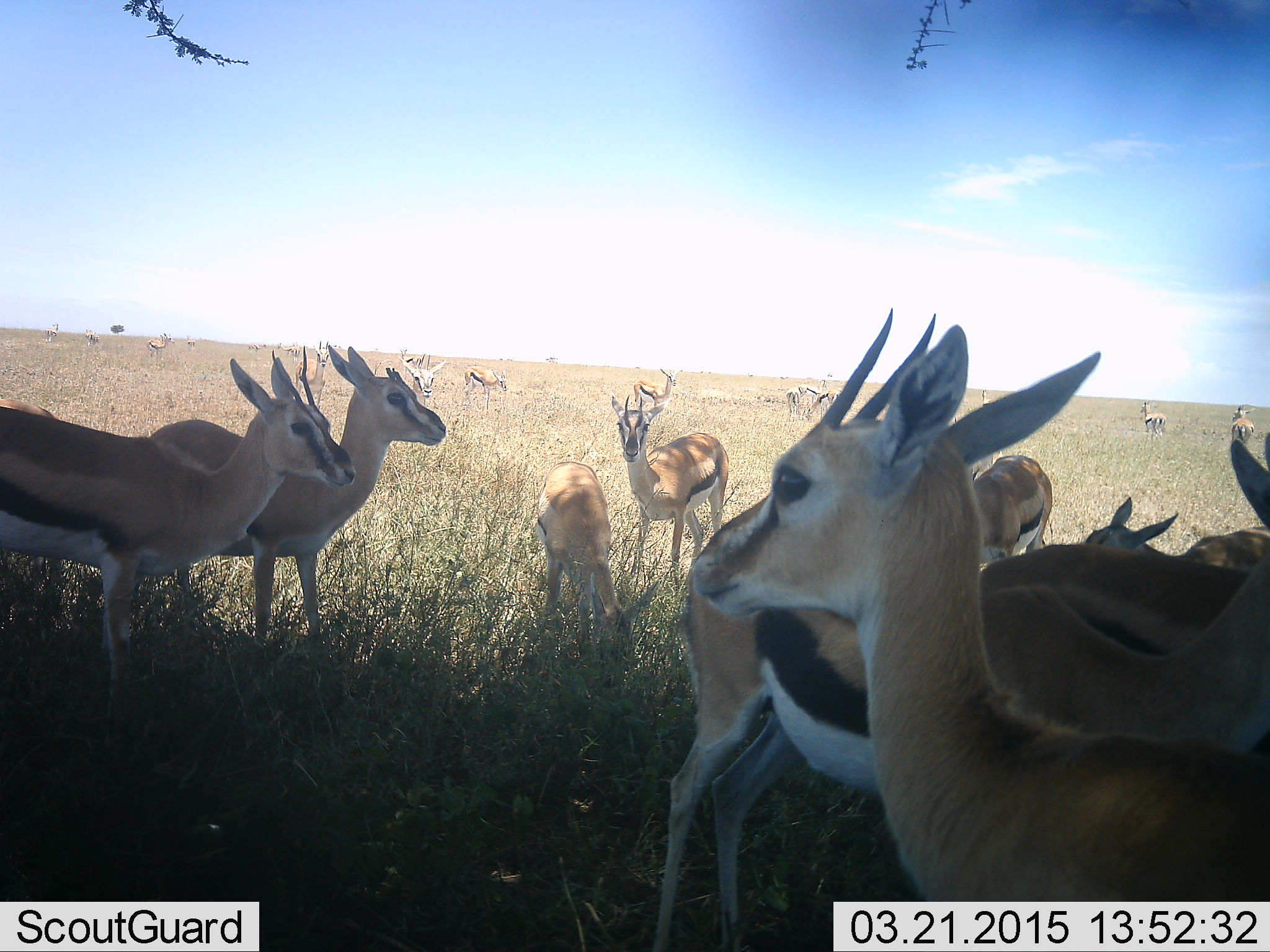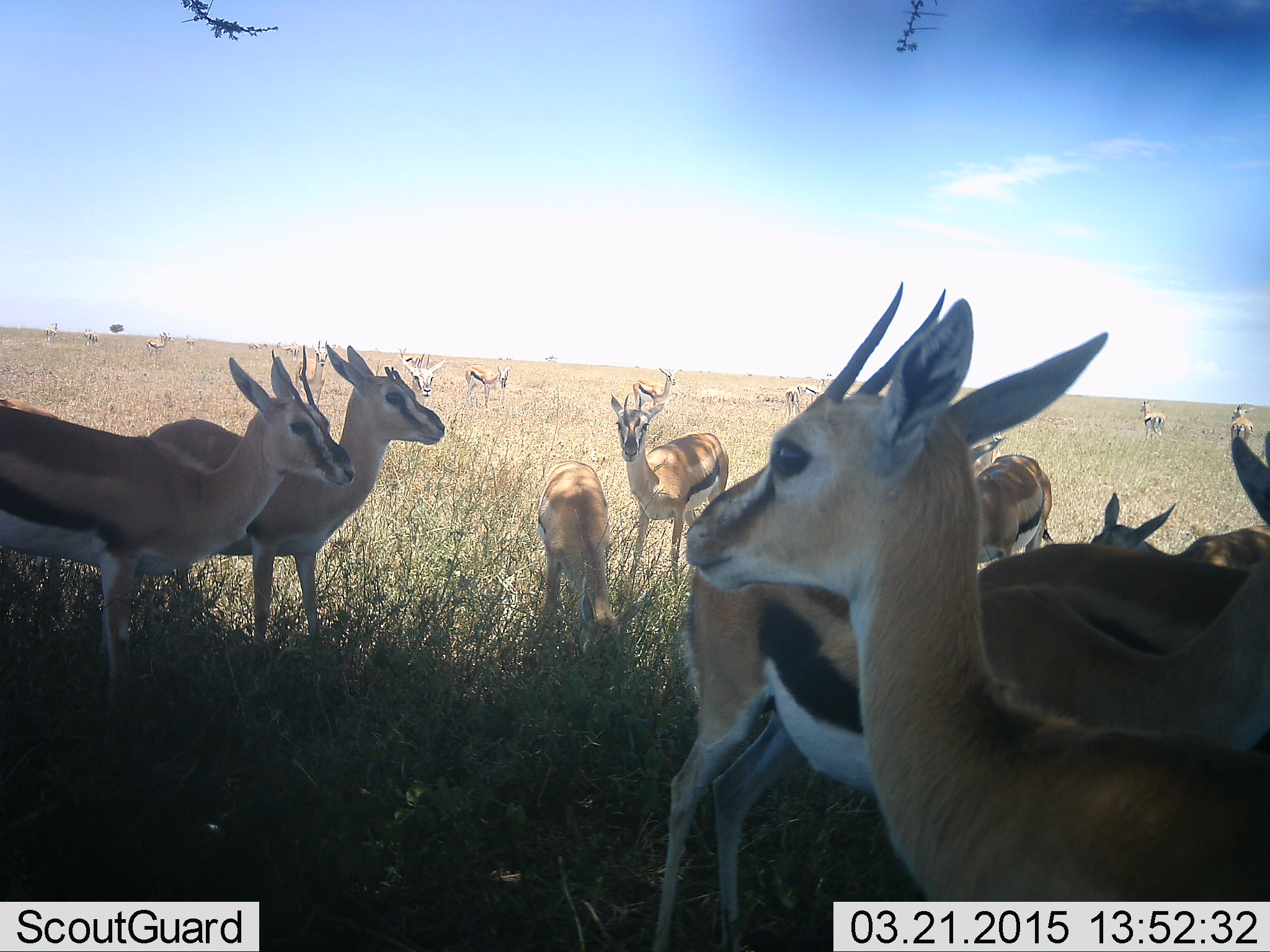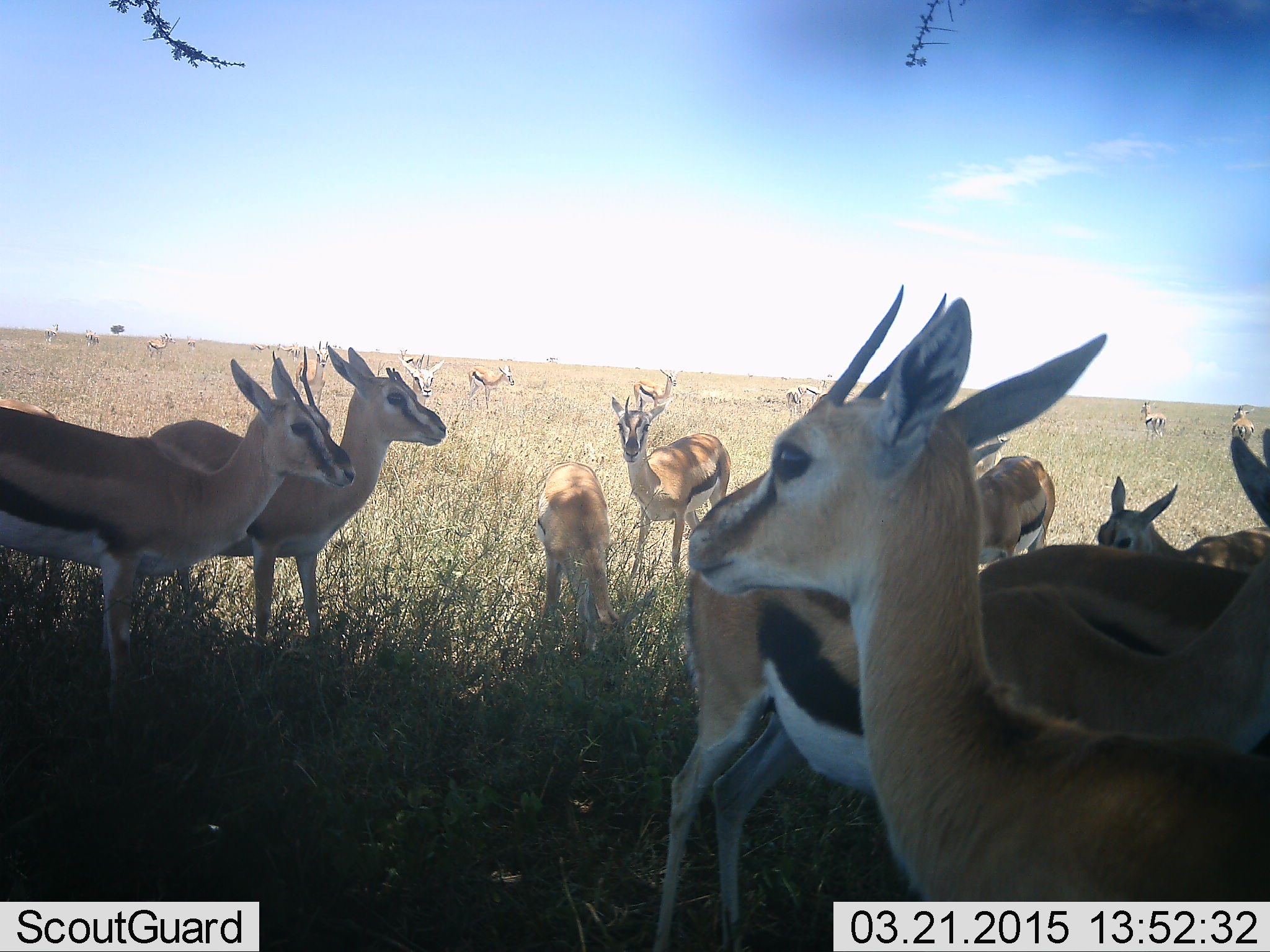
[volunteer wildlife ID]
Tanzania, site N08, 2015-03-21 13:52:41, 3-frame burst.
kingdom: Animalia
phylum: Chordata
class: Mammalia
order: Artiodactyla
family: Bovidae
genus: Eudorcas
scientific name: Eudorcas thomsonii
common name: thomson's gazelle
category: gazellethomsons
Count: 11-50.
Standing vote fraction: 90%.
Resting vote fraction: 10%.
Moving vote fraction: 20%.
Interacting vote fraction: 10%.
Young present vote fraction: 0%.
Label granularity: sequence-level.